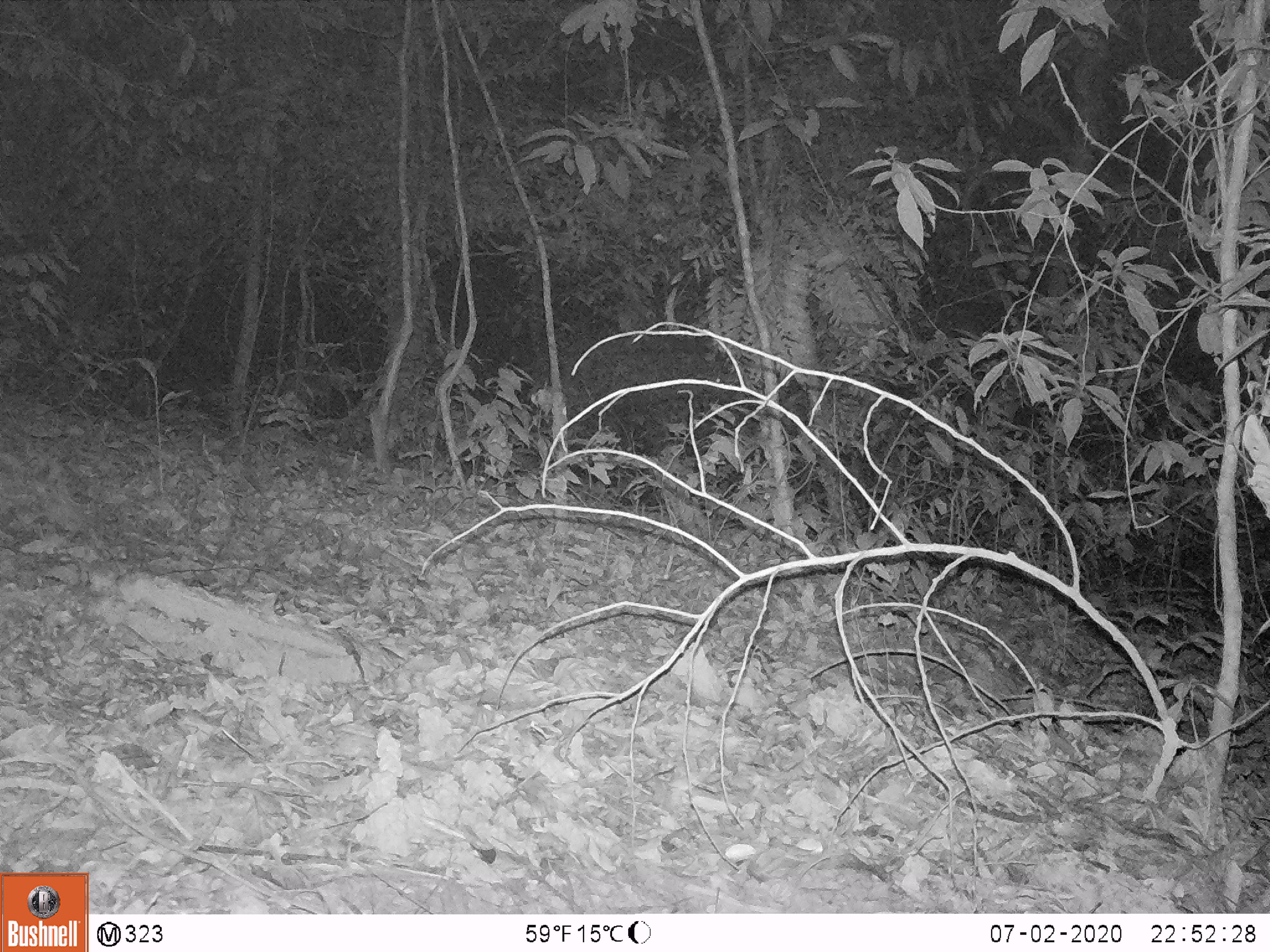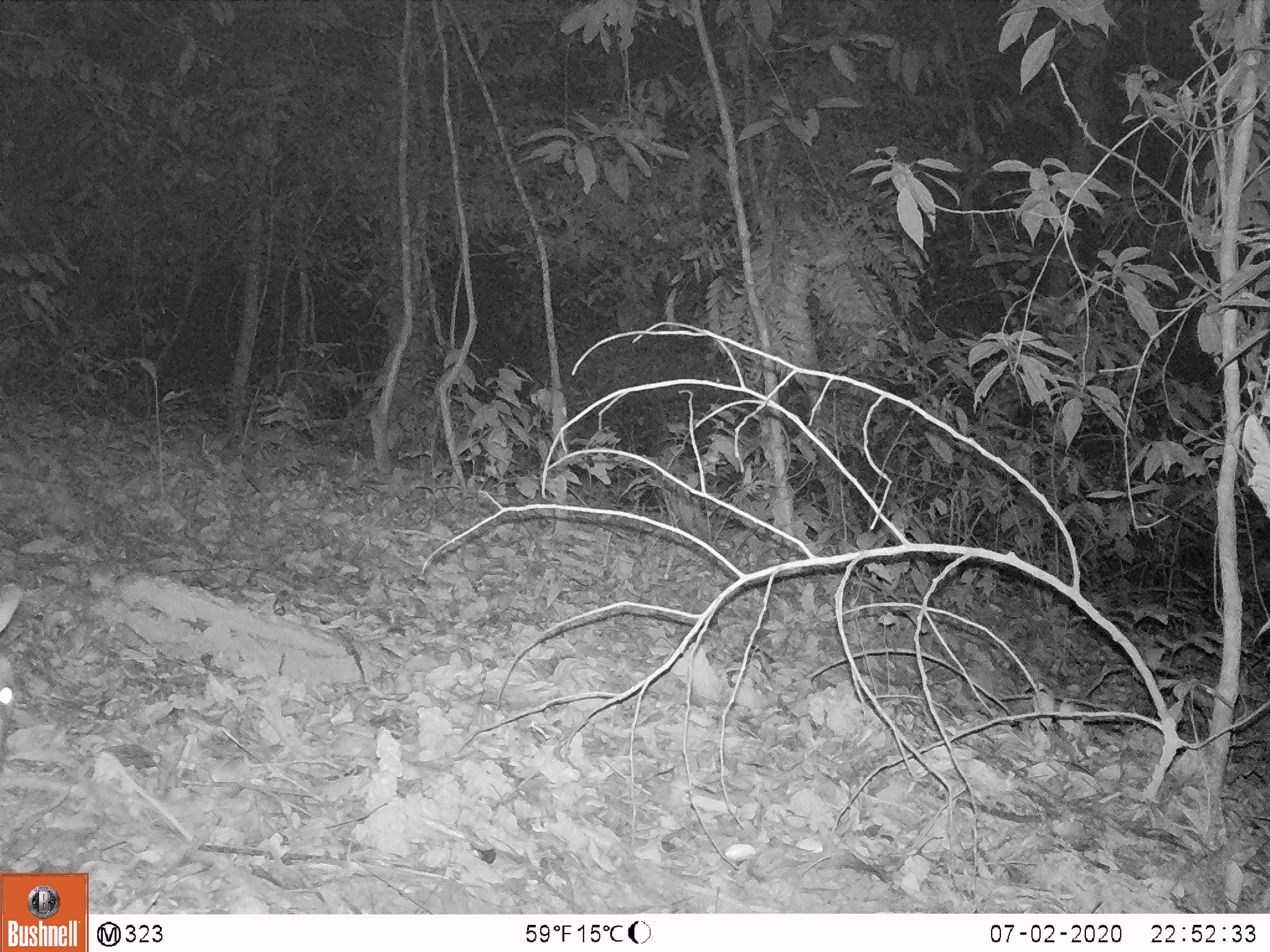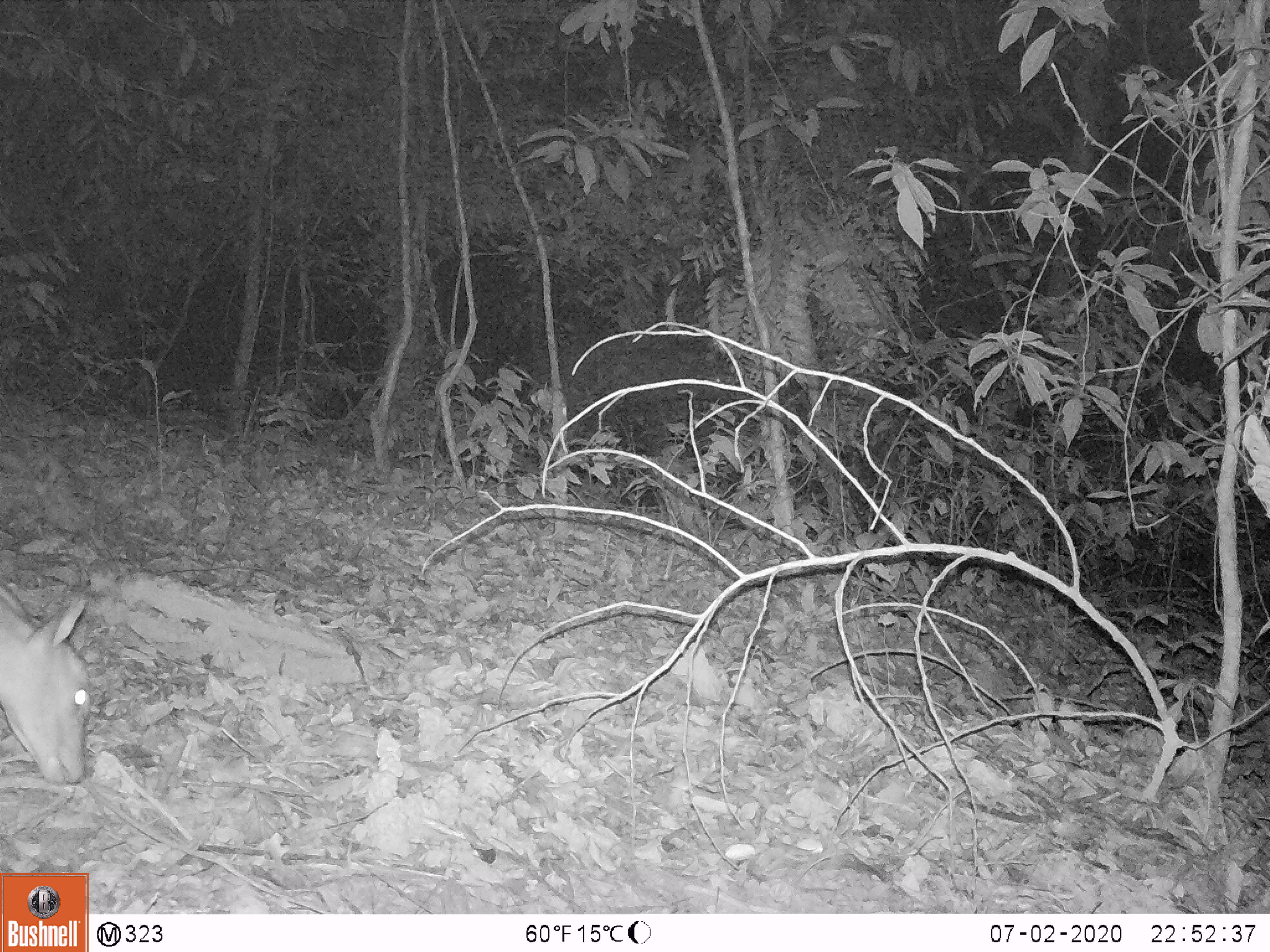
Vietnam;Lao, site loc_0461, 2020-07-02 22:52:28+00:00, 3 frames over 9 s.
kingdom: Animalia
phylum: Chordata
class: Mammalia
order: Artiodactyla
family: Cervidae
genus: Muntiacus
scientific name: Muntiacus vuquangensis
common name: large-antlered muntjac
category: large antlered muntjac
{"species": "large antlered muntjac (large-antlered muntjac) (Muntiacus vuquangensis)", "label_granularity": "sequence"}